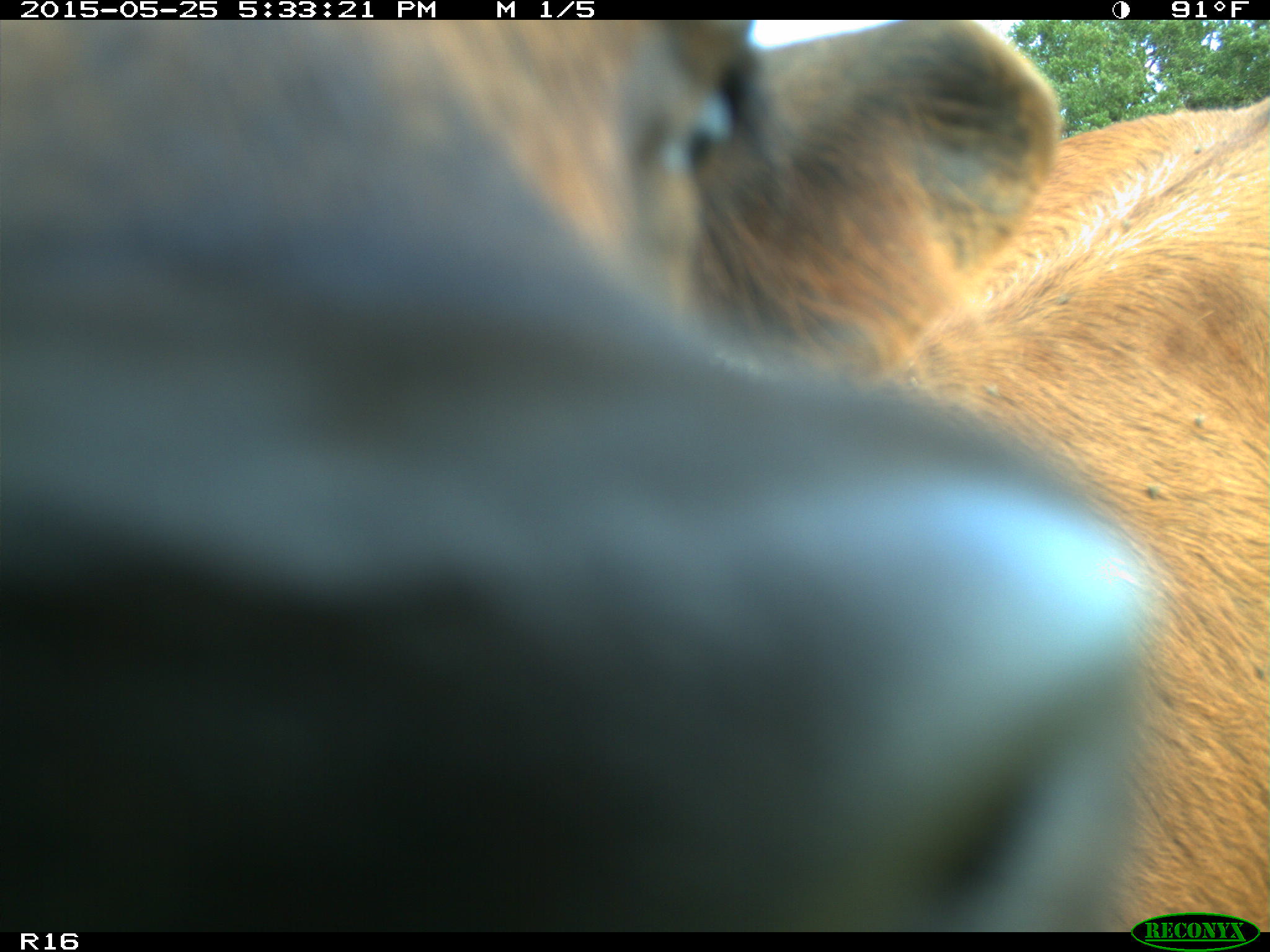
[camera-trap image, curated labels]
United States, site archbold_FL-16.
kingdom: Animalia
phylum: Chordata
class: Mammalia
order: Artiodactyla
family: Bovidae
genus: Bos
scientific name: Bos taurus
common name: domestic cow